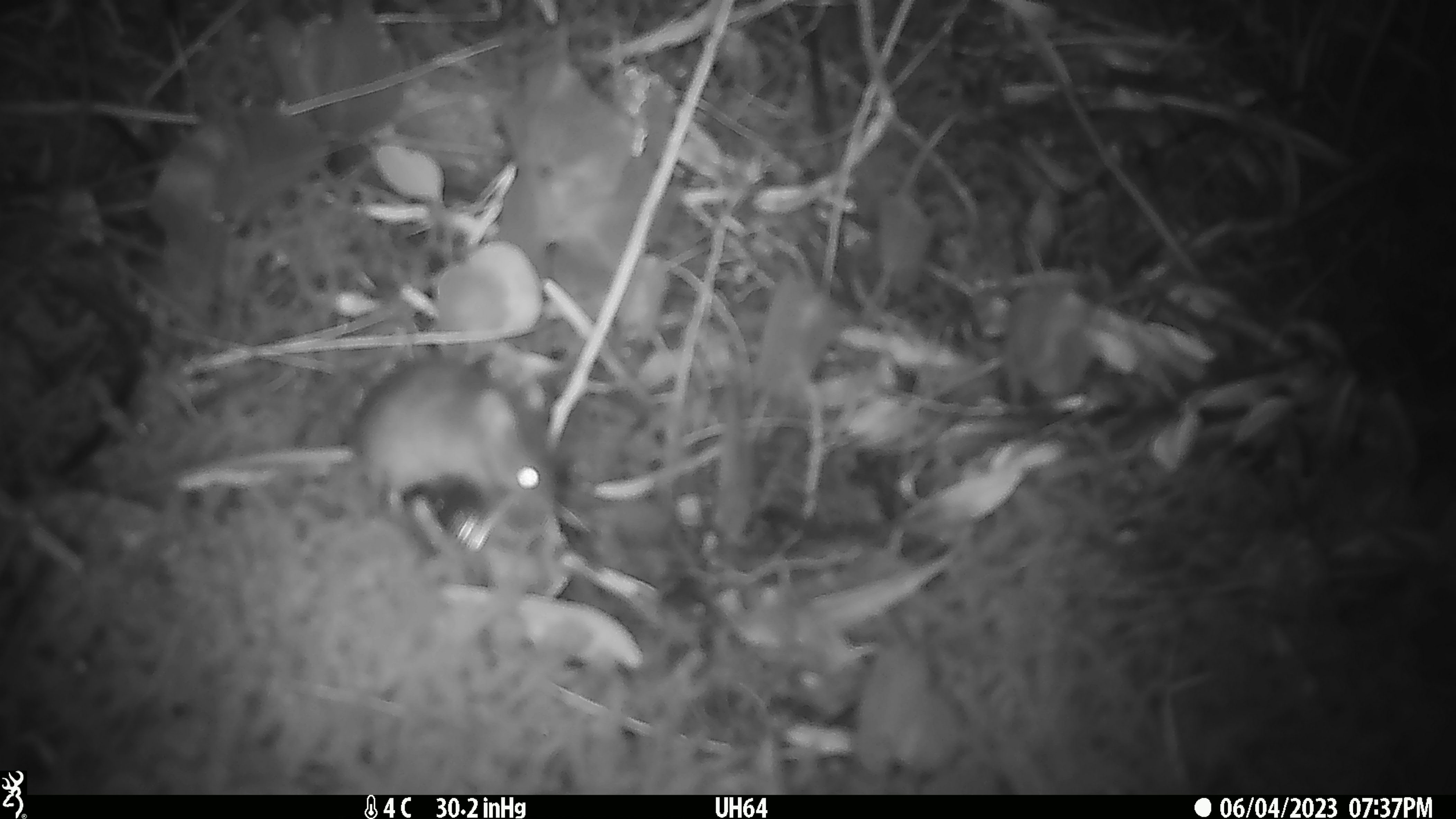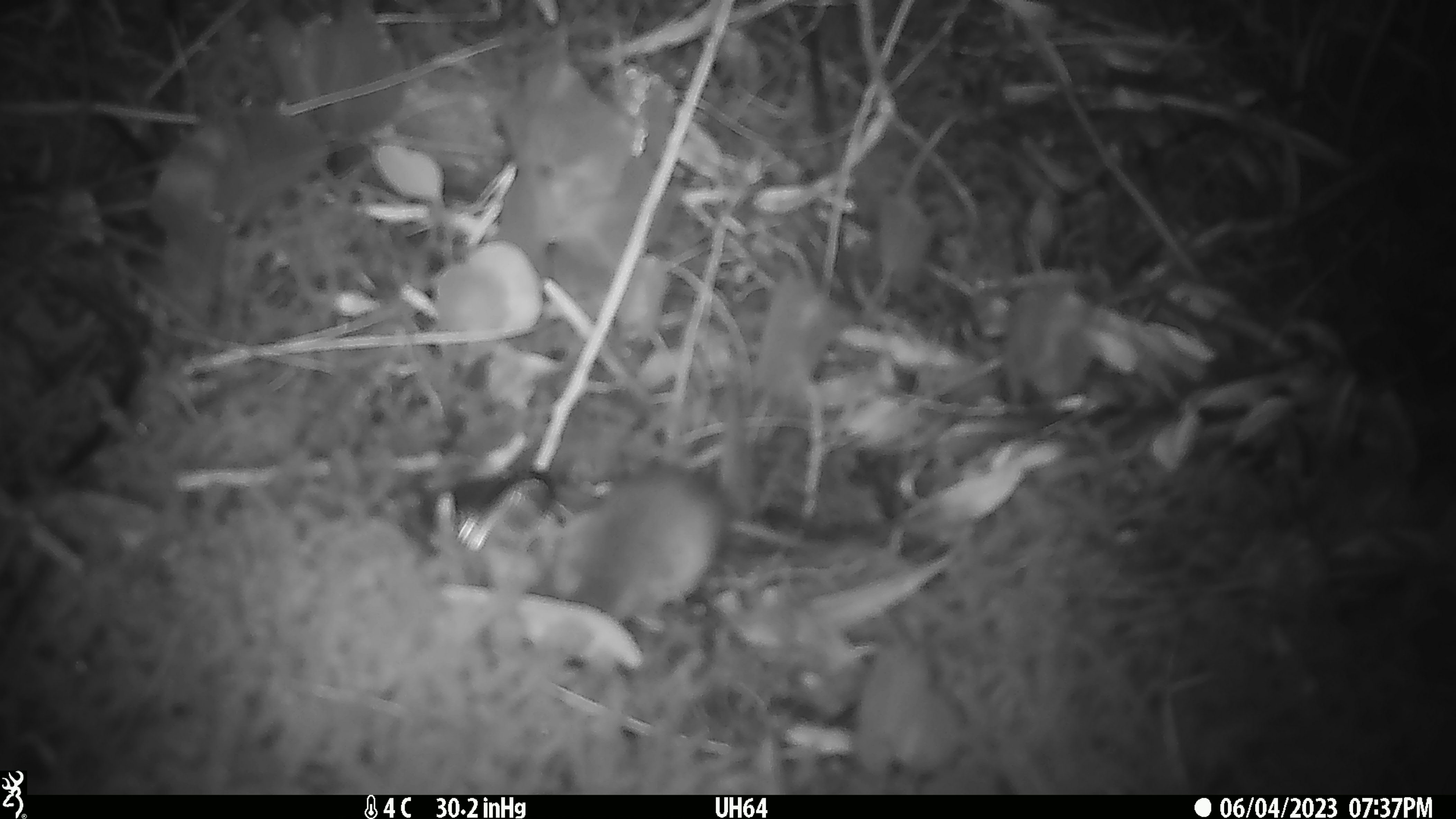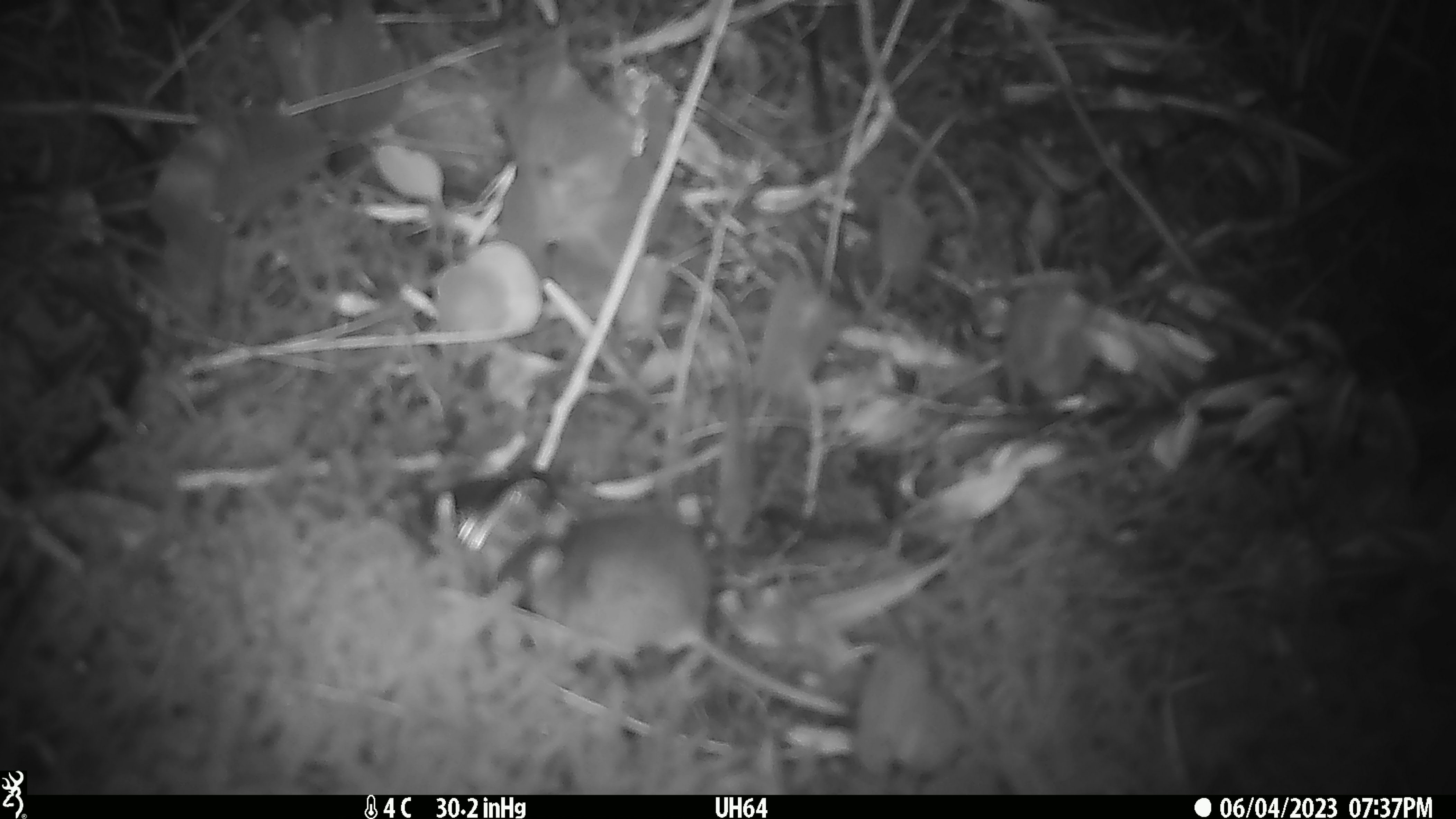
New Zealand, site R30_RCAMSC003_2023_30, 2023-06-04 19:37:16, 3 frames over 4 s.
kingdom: Animalia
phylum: Chordata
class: Mammalia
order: Rodentia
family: Muridae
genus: Mus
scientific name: Mus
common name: mouse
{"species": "mouse (Mus)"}